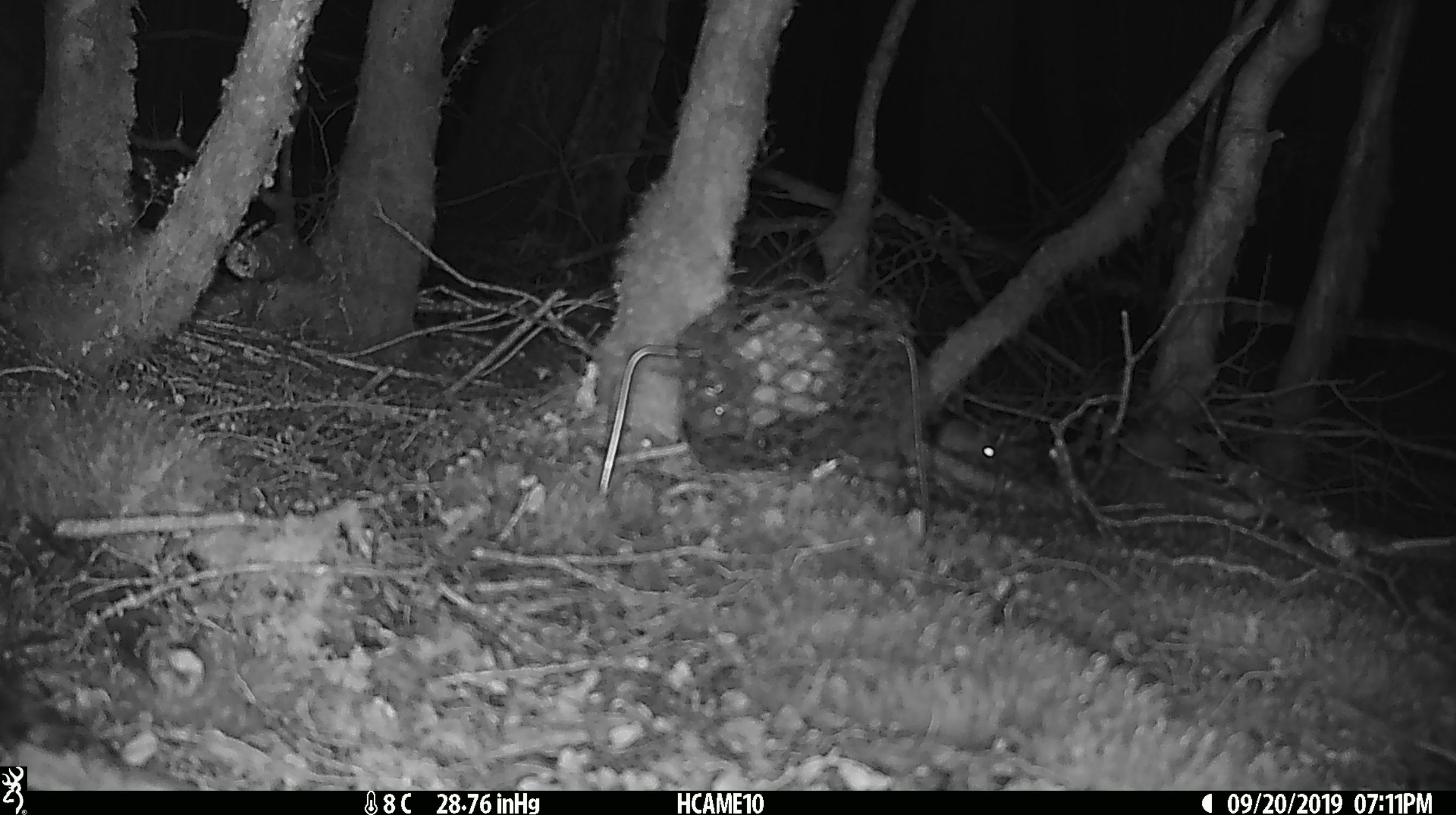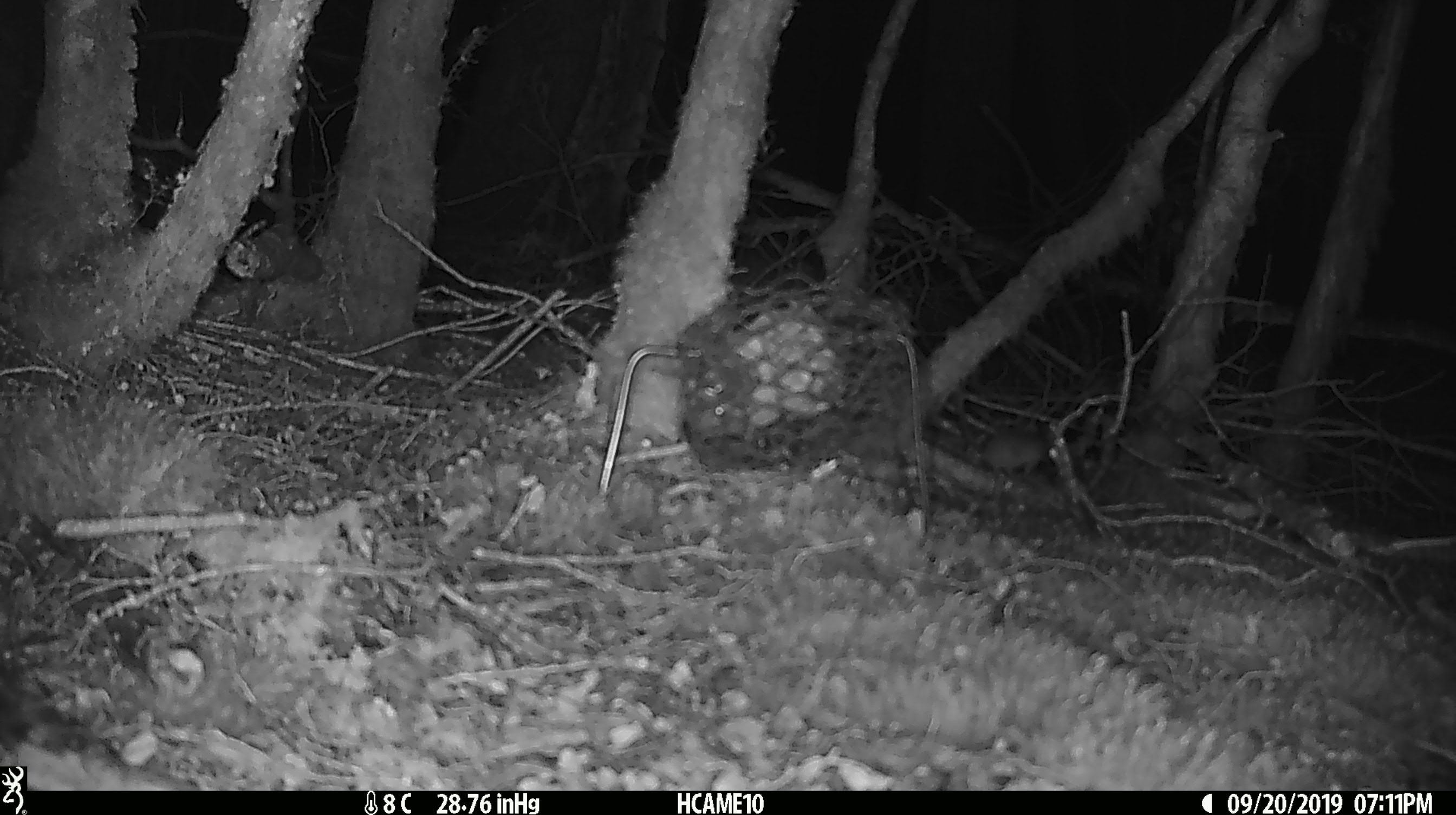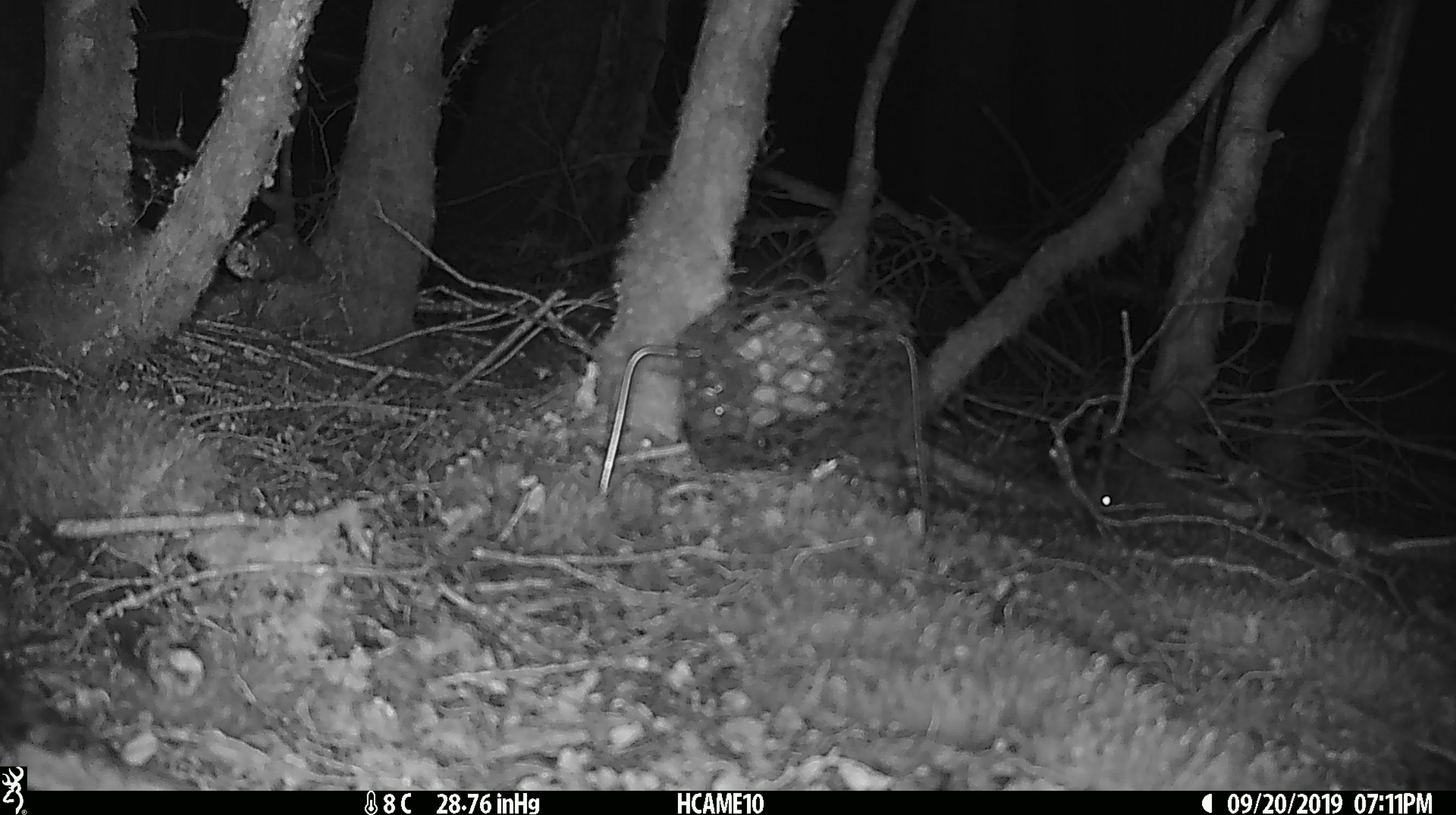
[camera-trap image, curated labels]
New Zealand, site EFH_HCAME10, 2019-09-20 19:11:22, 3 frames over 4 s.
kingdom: Animalia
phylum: Chordata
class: Mammalia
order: Rodentia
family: Muridae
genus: Mus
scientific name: Mus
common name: mouse